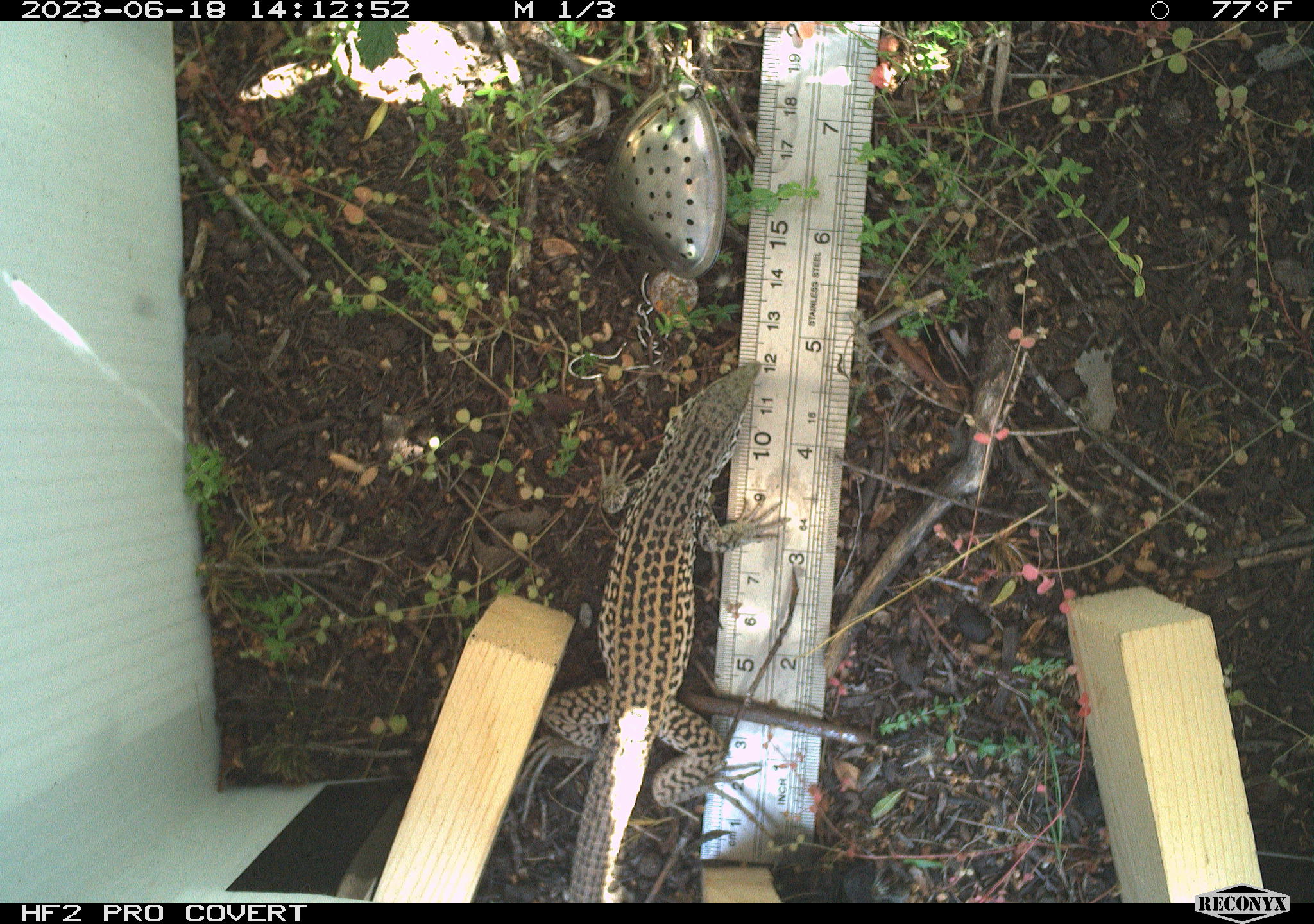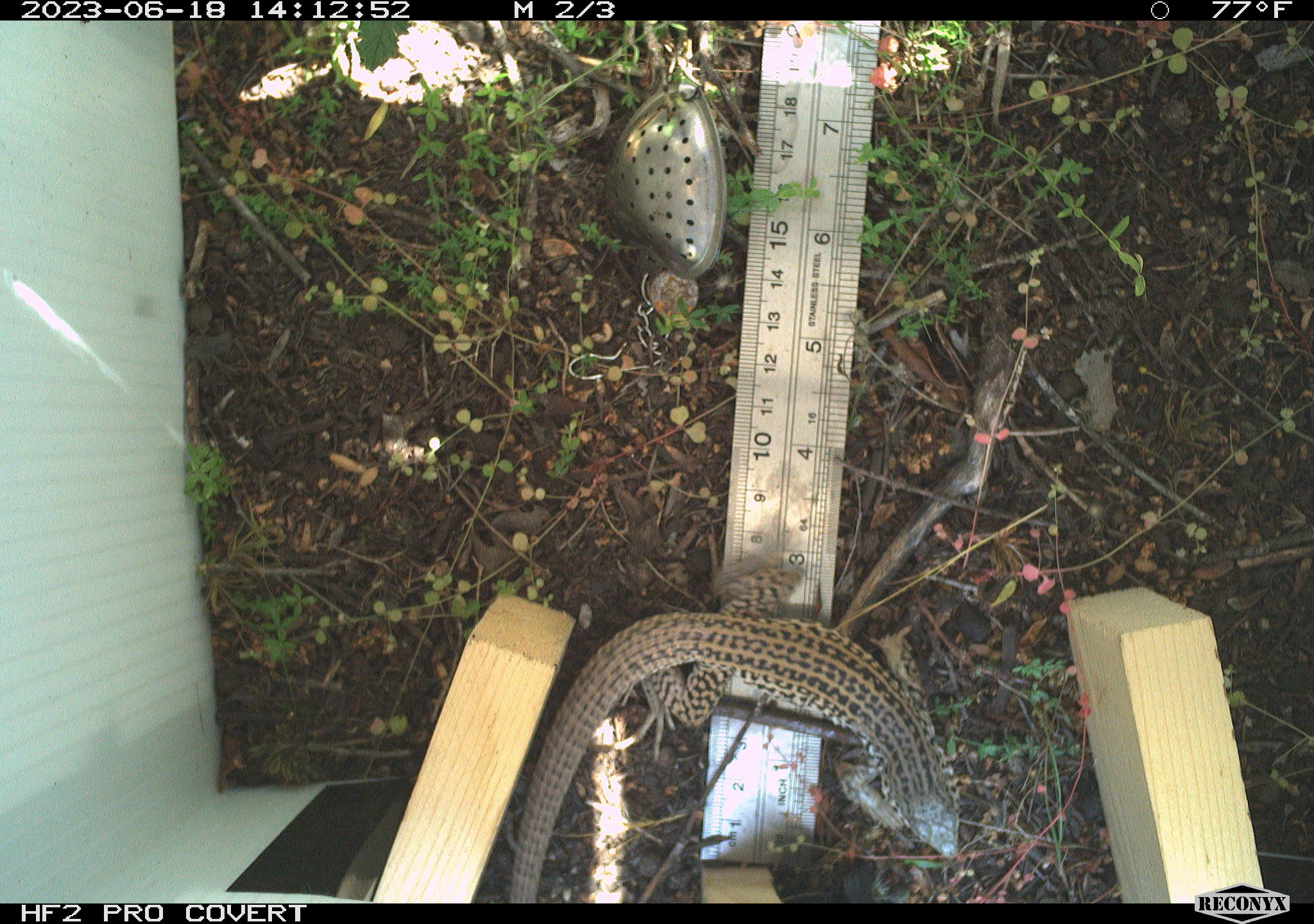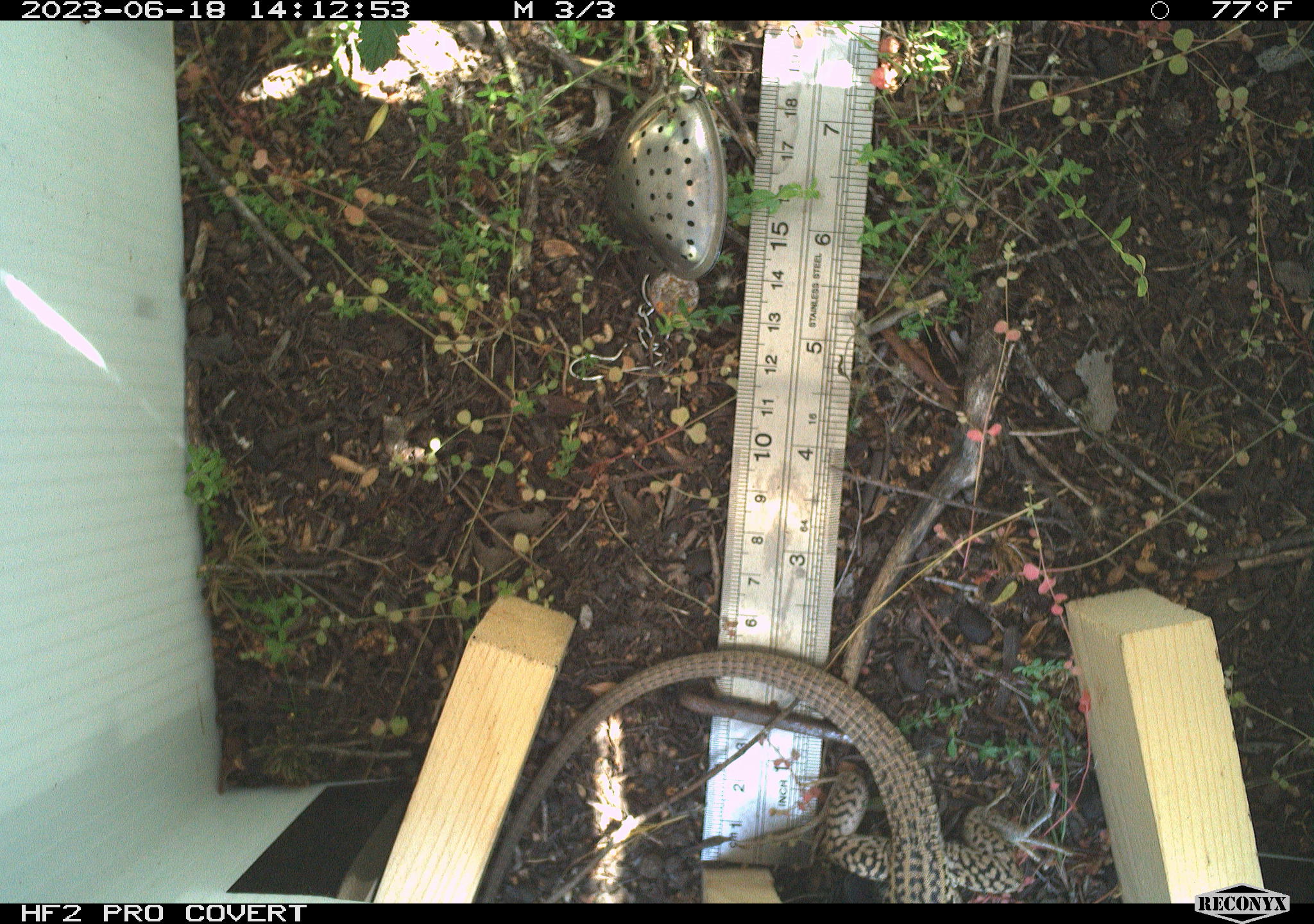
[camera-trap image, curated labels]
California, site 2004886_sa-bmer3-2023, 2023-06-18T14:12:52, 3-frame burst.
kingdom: Animalia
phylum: Chordata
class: Reptilia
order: Squamata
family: Teiidae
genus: Aspidoscelis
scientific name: Aspidoscelis tigris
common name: western whiptail